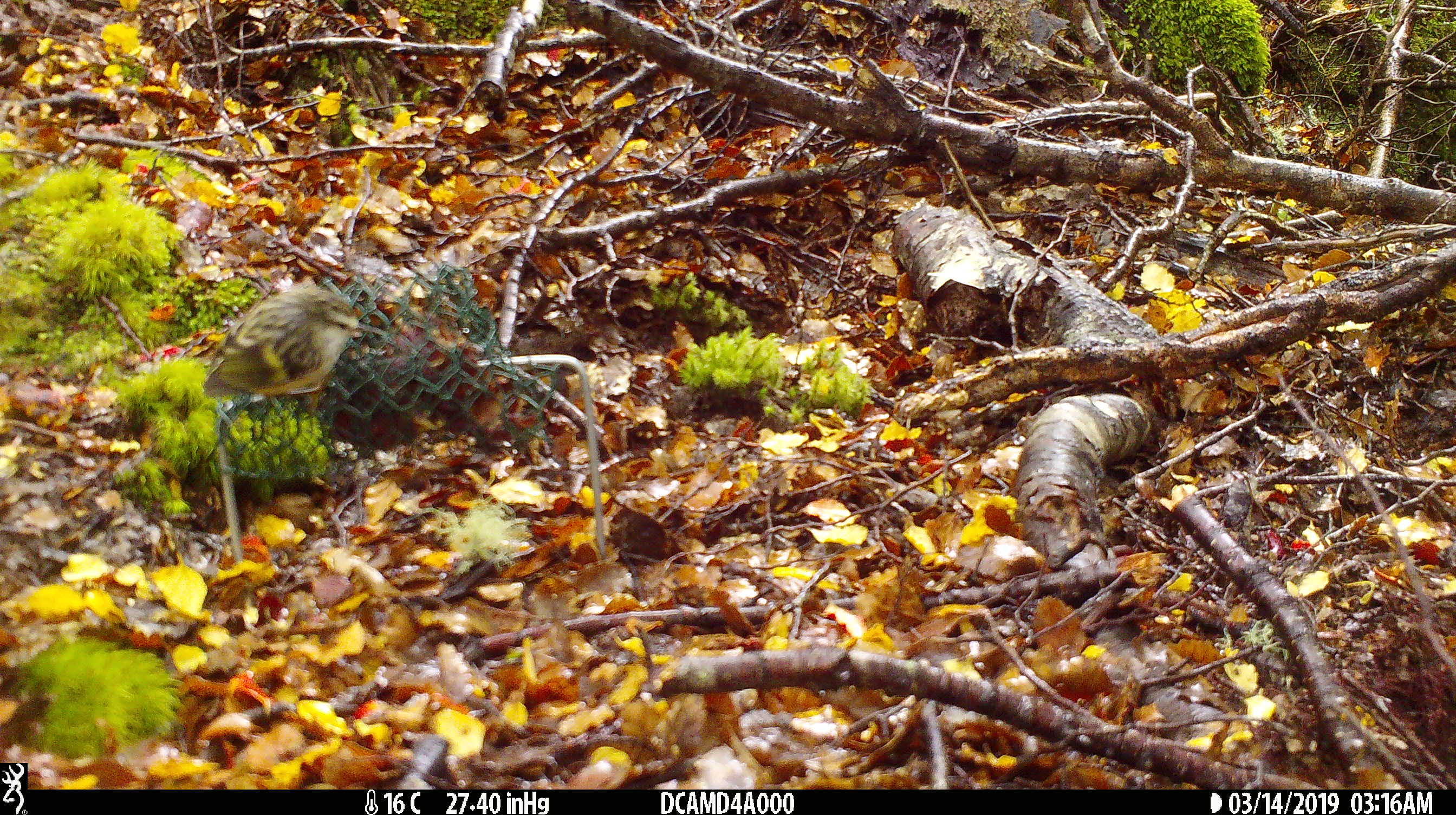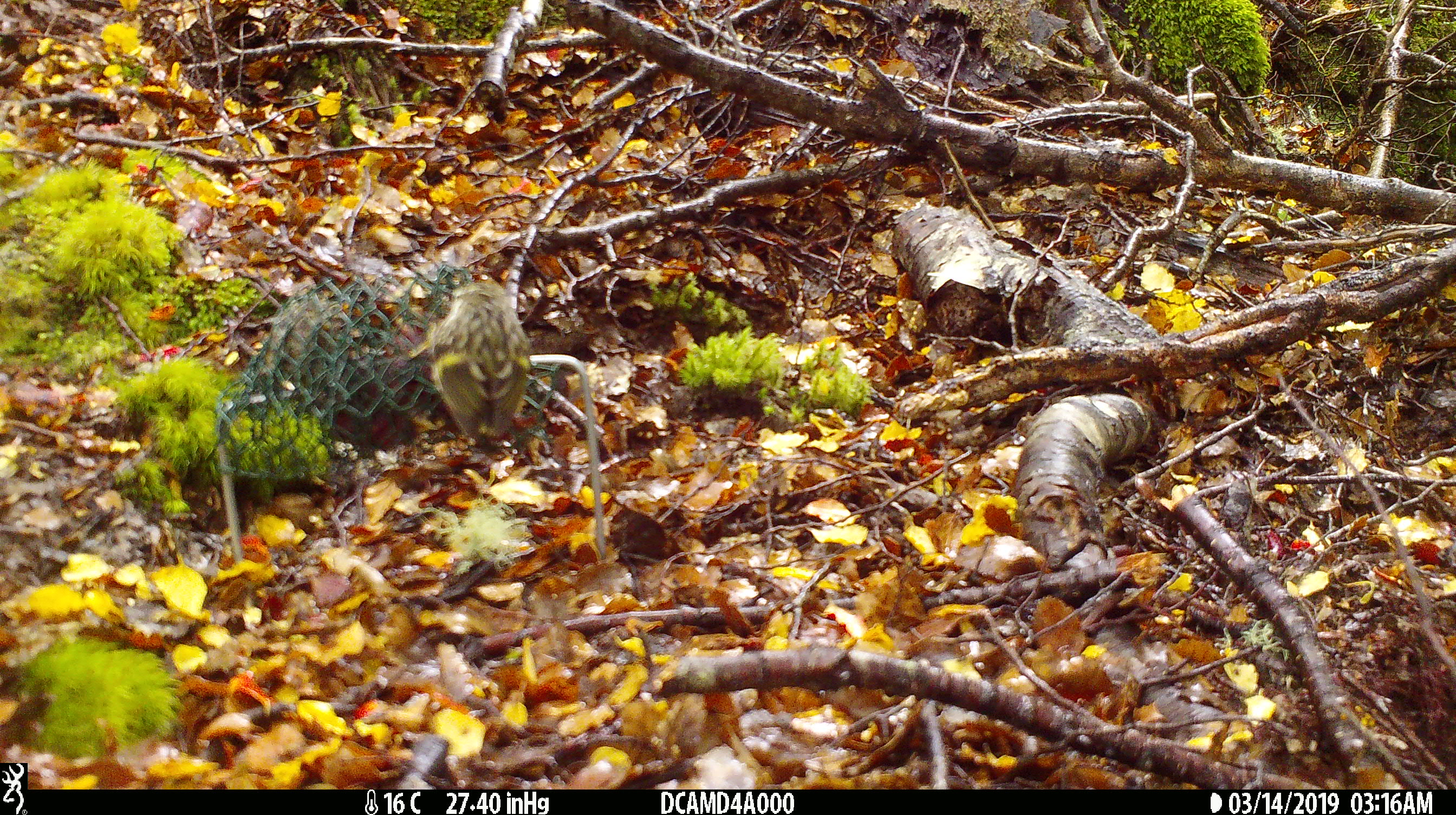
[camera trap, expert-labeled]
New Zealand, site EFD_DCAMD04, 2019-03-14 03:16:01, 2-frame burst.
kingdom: Animalia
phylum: Chordata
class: Aves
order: Passeriformes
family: Acanthisittidae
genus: Acanthisitta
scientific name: Acanthisitta chloris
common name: rifleman